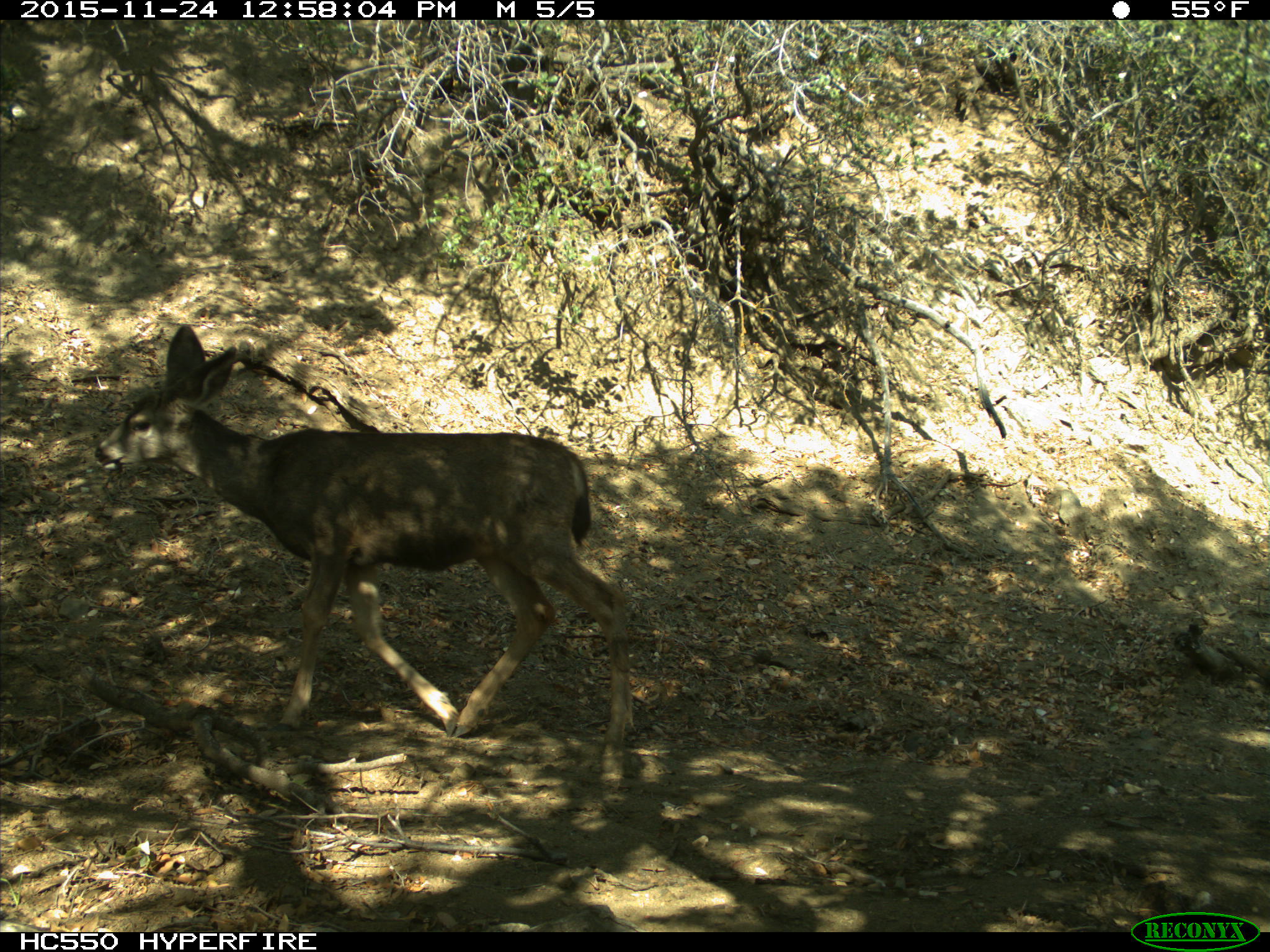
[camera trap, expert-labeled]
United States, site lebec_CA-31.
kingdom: Animalia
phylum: Chordata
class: Mammalia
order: Artiodactyla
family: Cervidae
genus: Odocoileus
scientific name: Odocoileus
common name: deer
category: unidentified deer